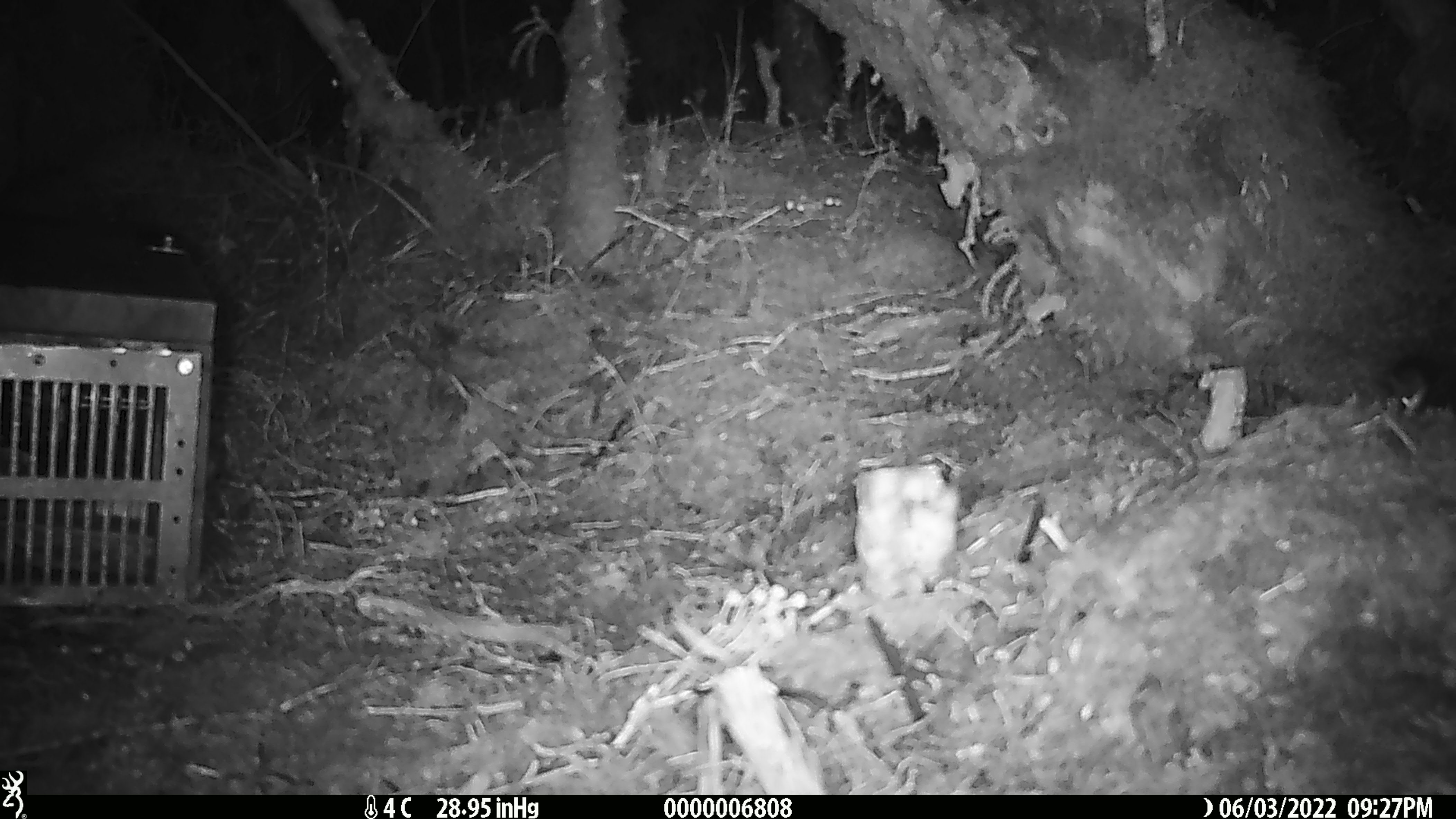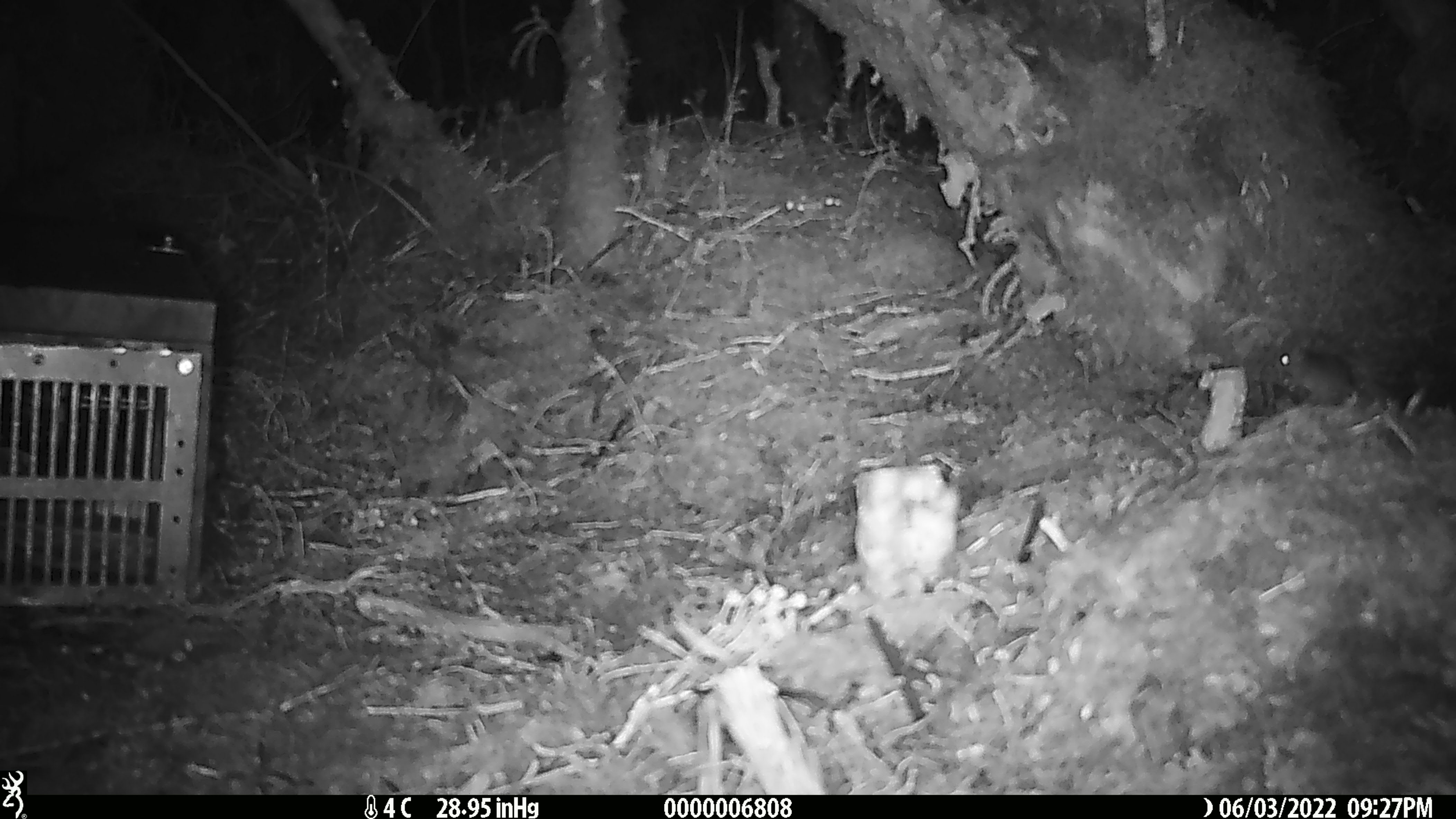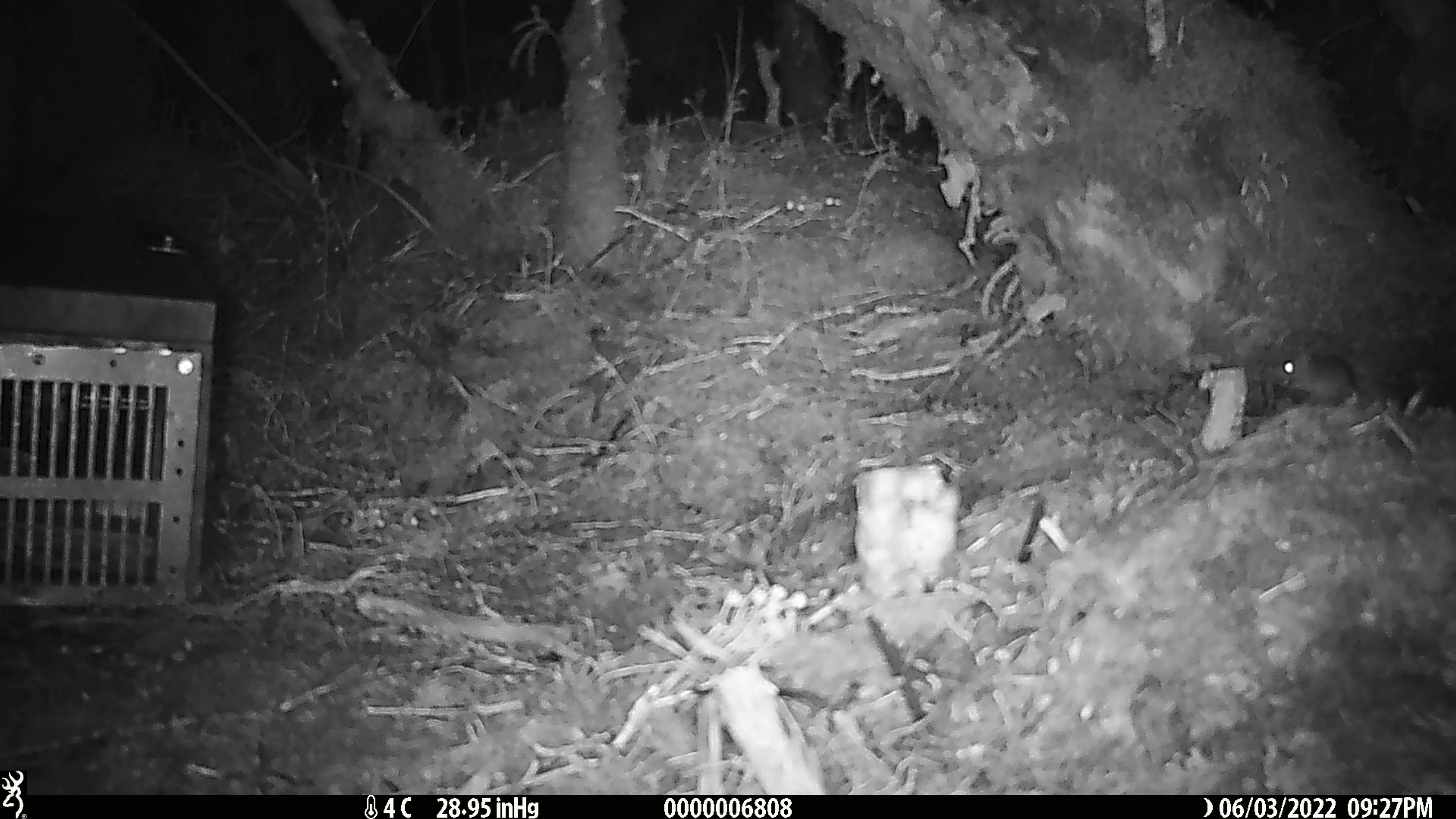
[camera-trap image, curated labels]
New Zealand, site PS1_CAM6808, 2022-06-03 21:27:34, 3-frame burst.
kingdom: Animalia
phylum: Chordata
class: Mammalia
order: Rodentia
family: Muridae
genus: Mus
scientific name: Mus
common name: mouse